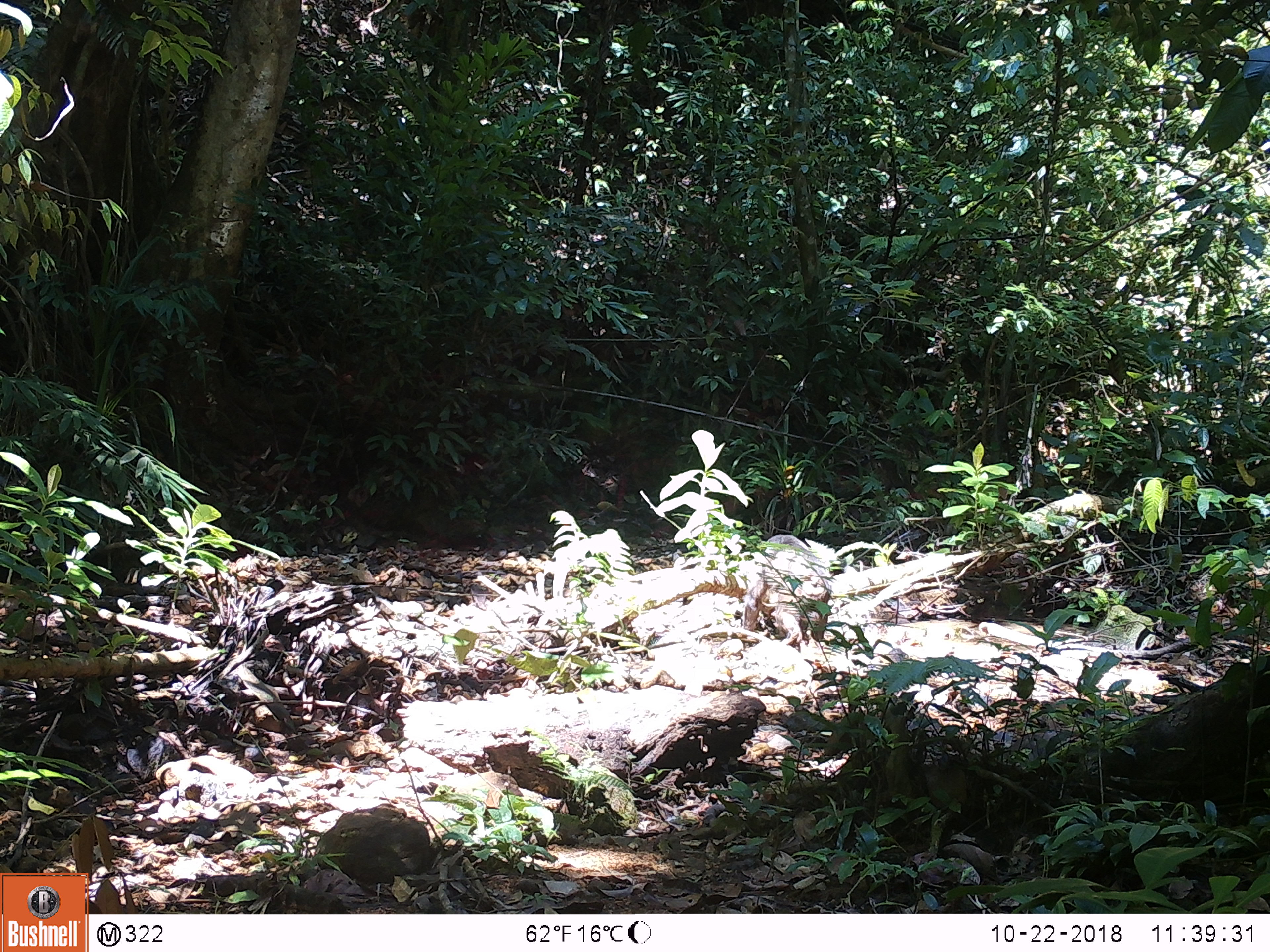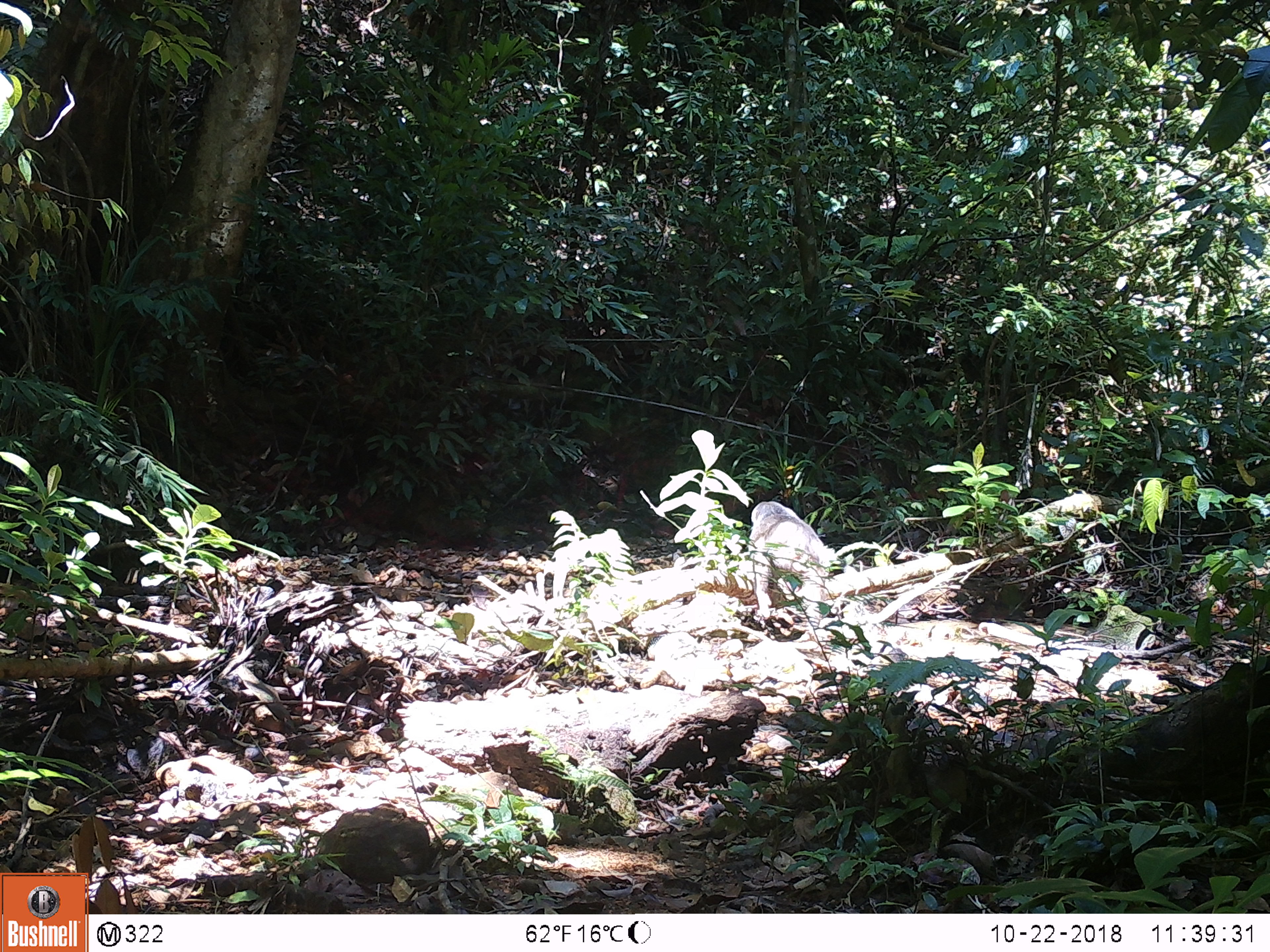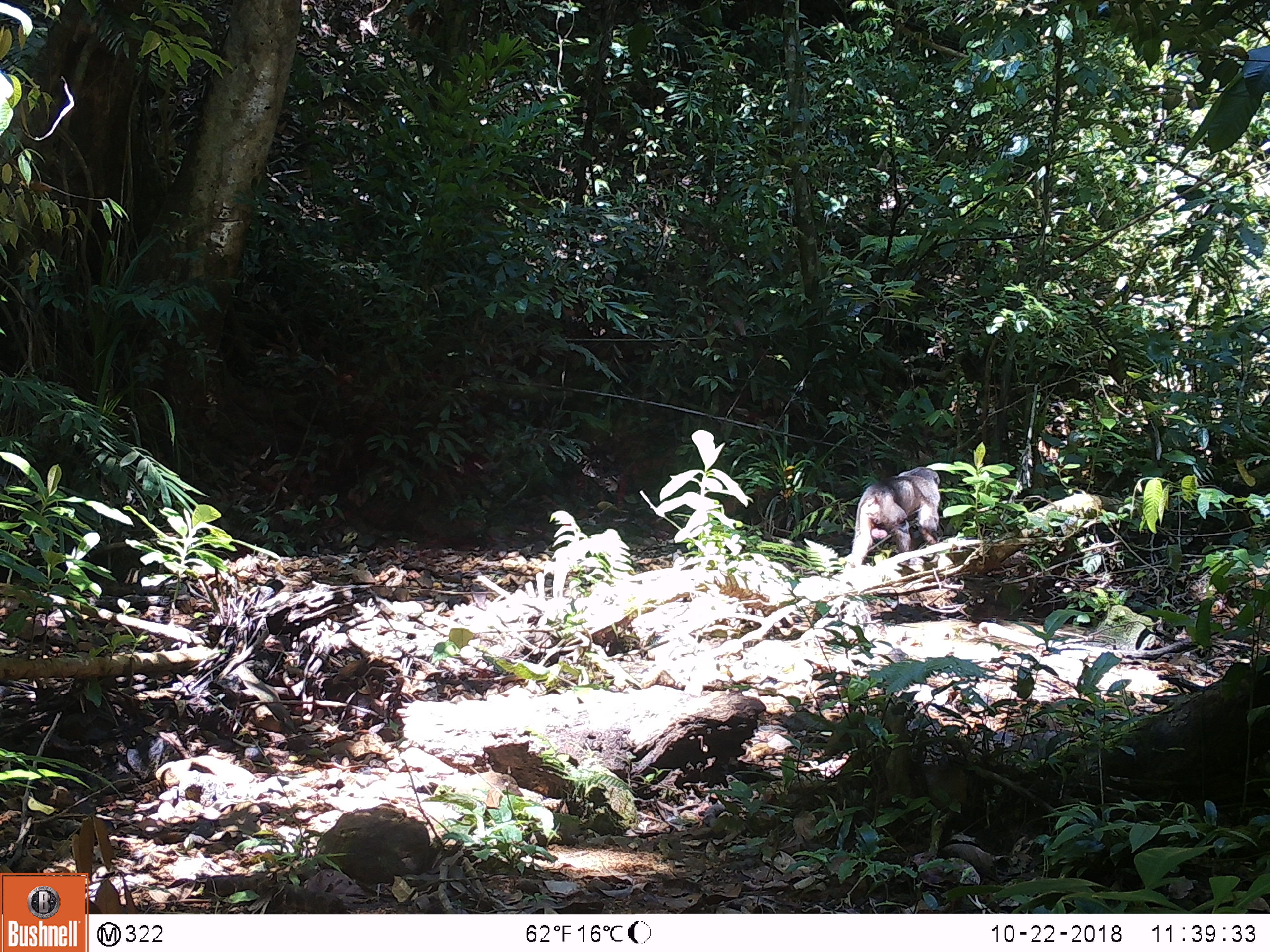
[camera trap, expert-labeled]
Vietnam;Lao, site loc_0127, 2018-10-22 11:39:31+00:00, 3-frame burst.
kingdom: Animalia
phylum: Chordata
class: Mammalia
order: Primates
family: Cercopithecidae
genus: Macaca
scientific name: Macaca arctoides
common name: stump-tailed macaque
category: stump tailed macaque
Stump tailed macaque (stump-tailed macaque) (Macaca arctoides). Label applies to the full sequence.